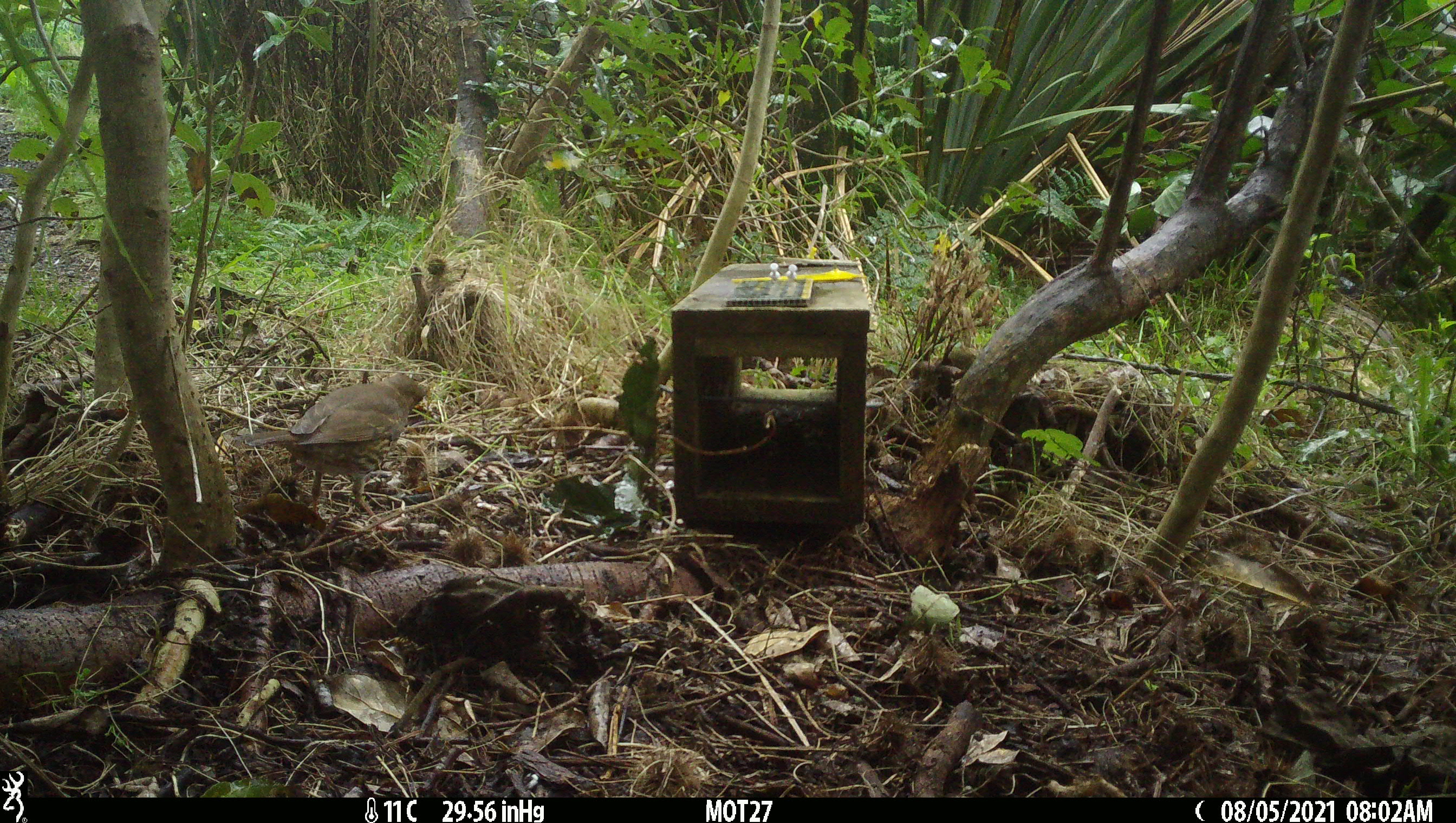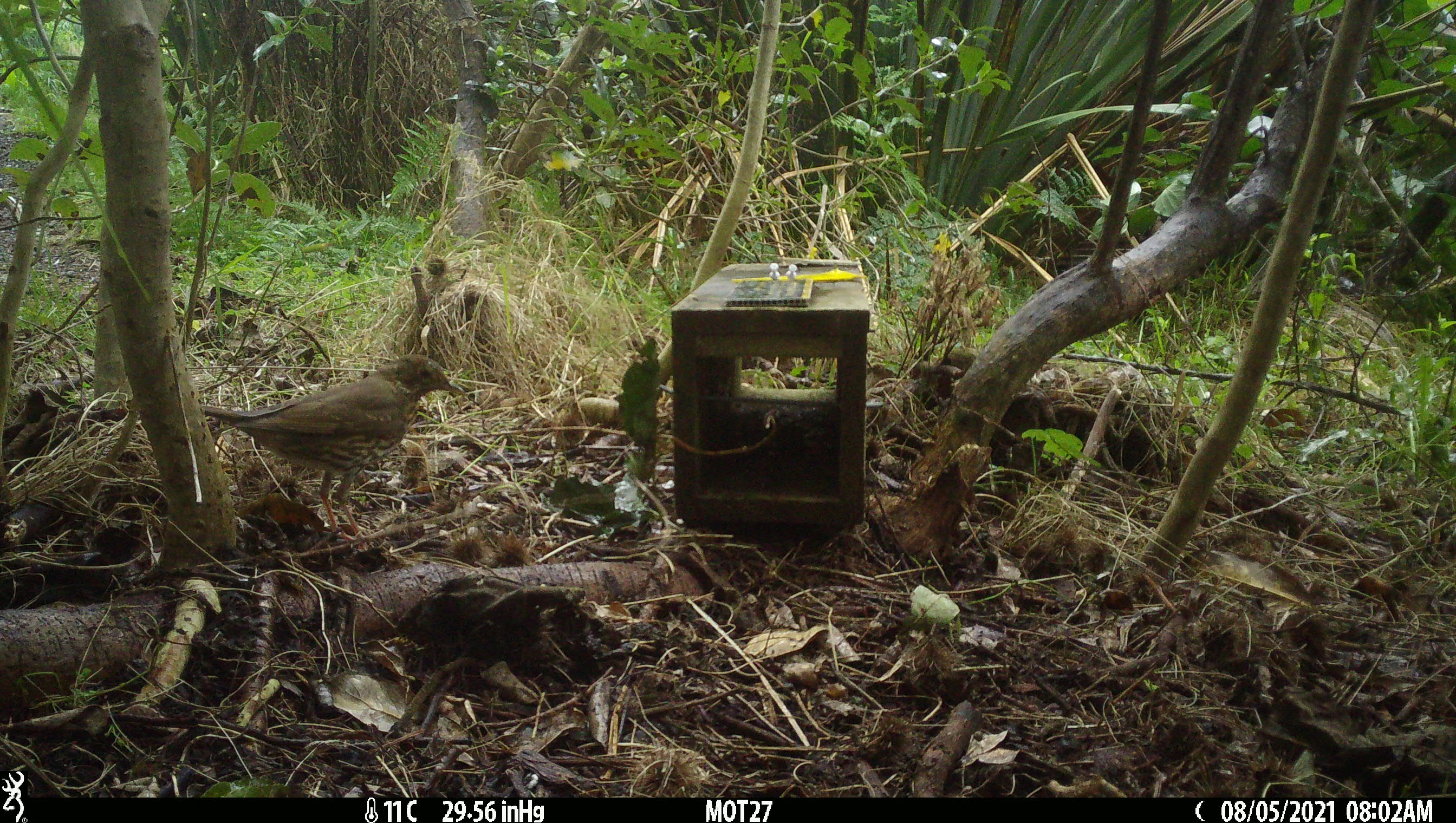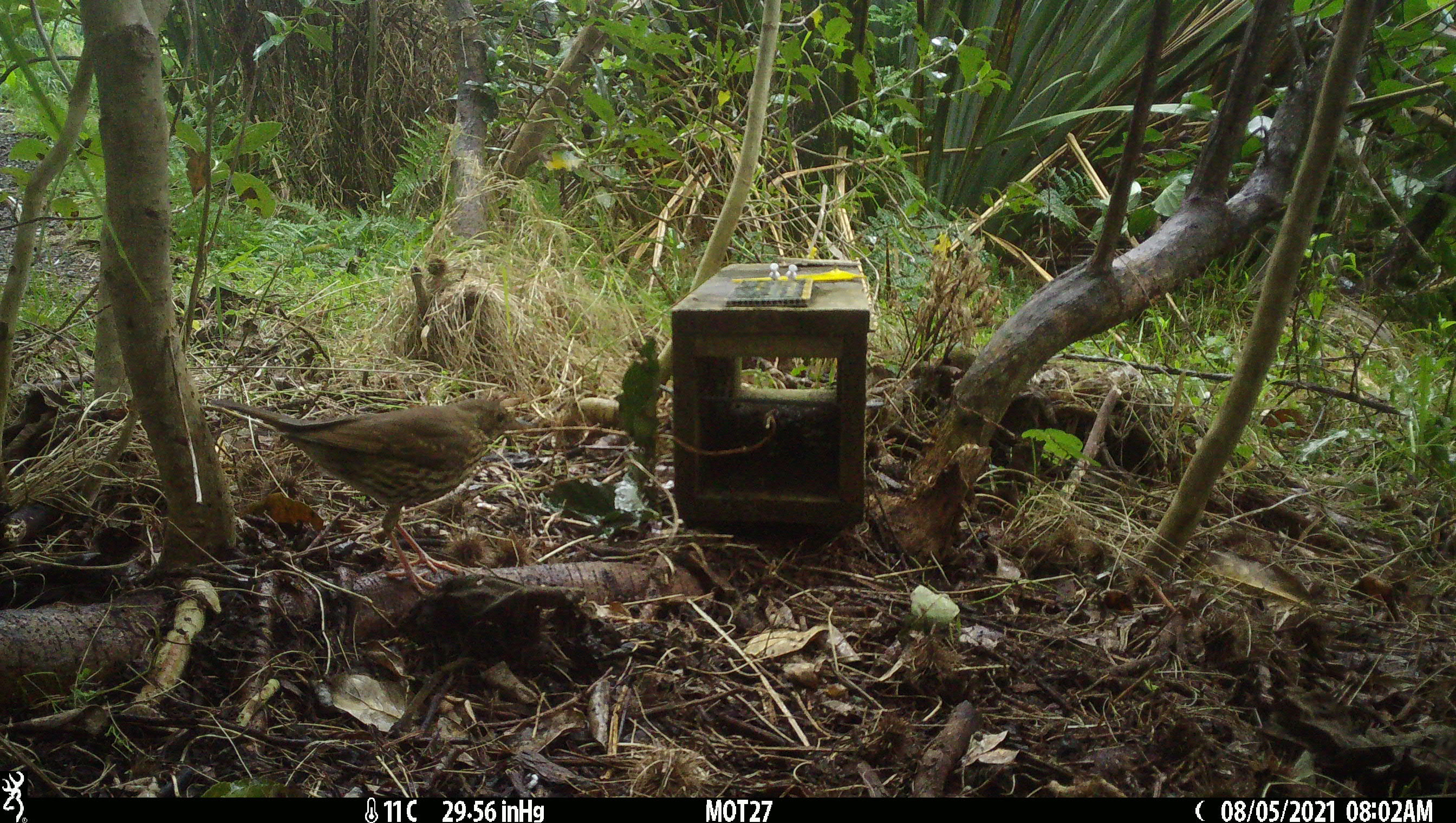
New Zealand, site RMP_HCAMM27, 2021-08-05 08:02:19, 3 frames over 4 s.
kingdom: Animalia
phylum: Chordata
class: Aves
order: Passeriformes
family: Turdidae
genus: Turdus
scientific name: Turdus philomelos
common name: song thrush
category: thrush